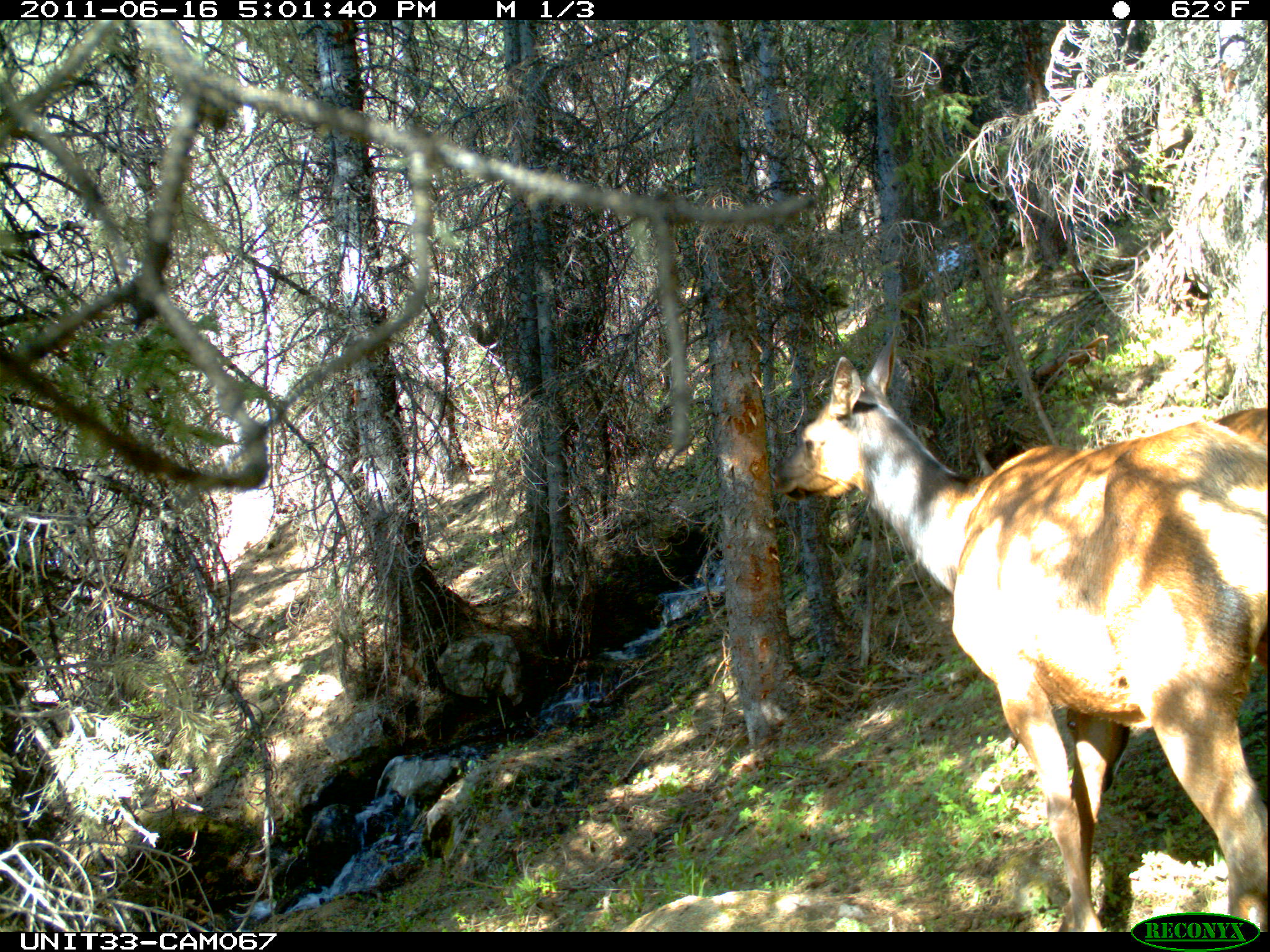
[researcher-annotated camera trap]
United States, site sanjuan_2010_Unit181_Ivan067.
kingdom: Animalia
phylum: Chordata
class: Mammalia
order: Artiodactyla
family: Cervidae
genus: Cervus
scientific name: Cervus elaphus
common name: red deer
Cervus elaphus (red deer).